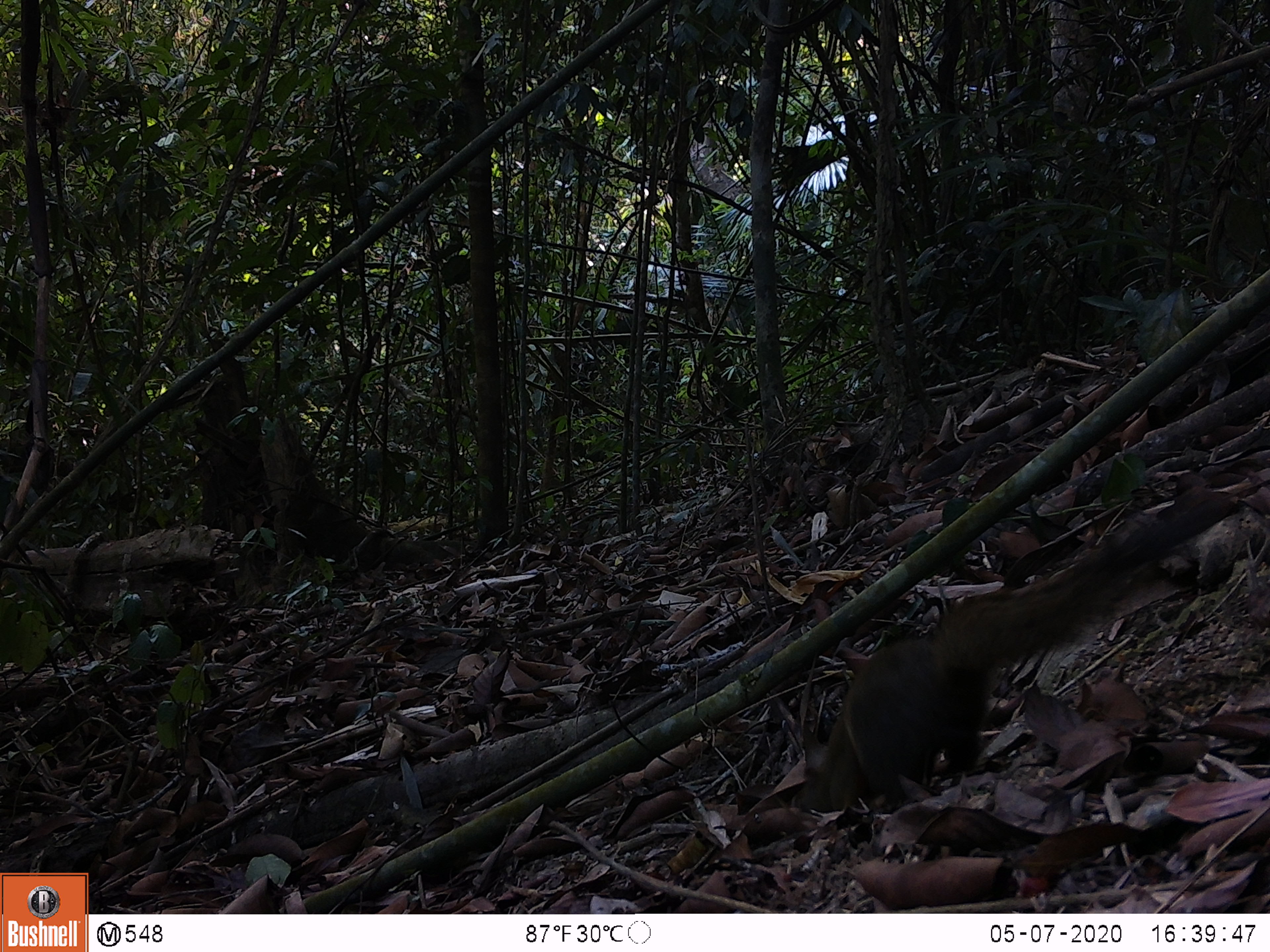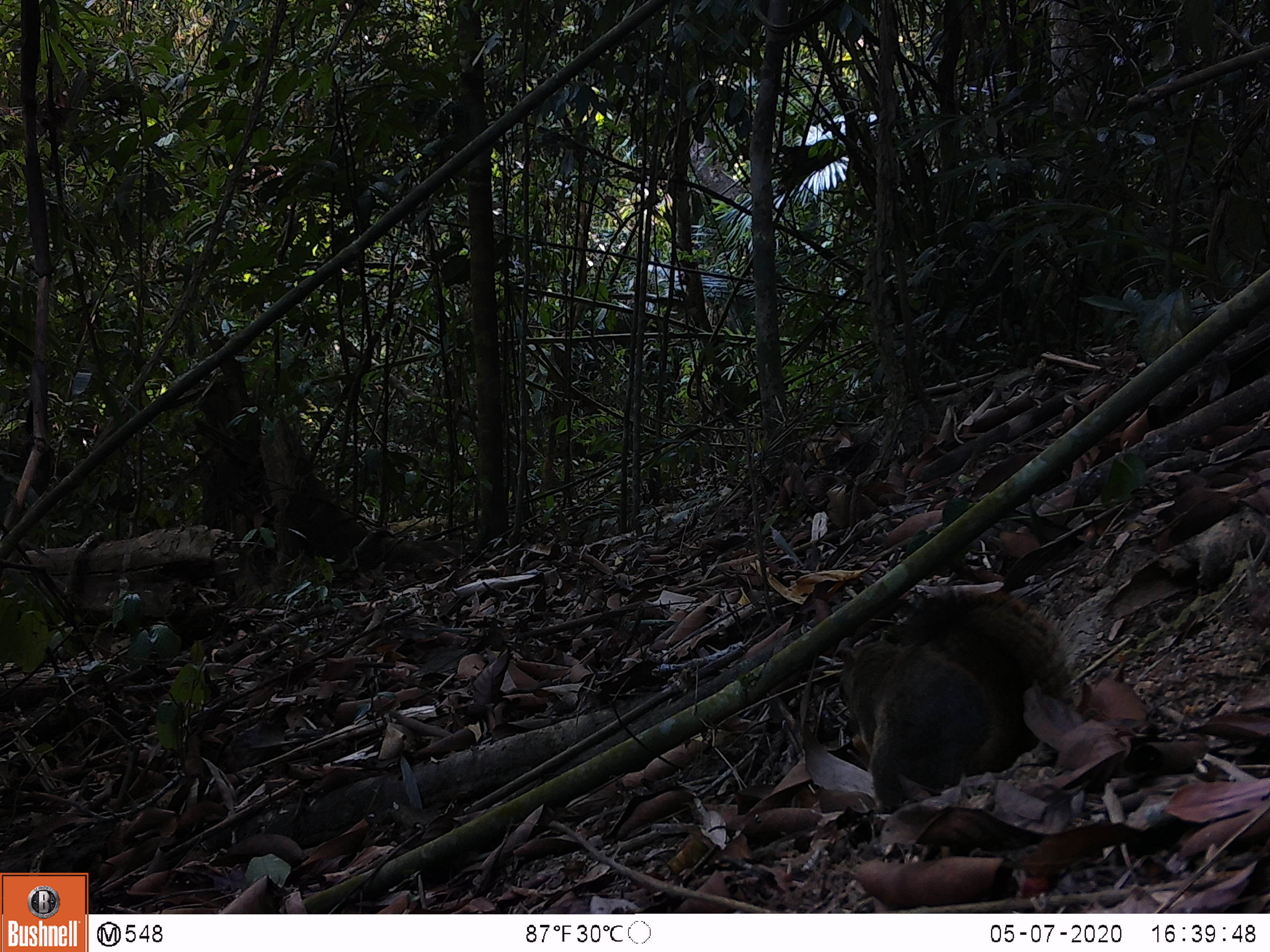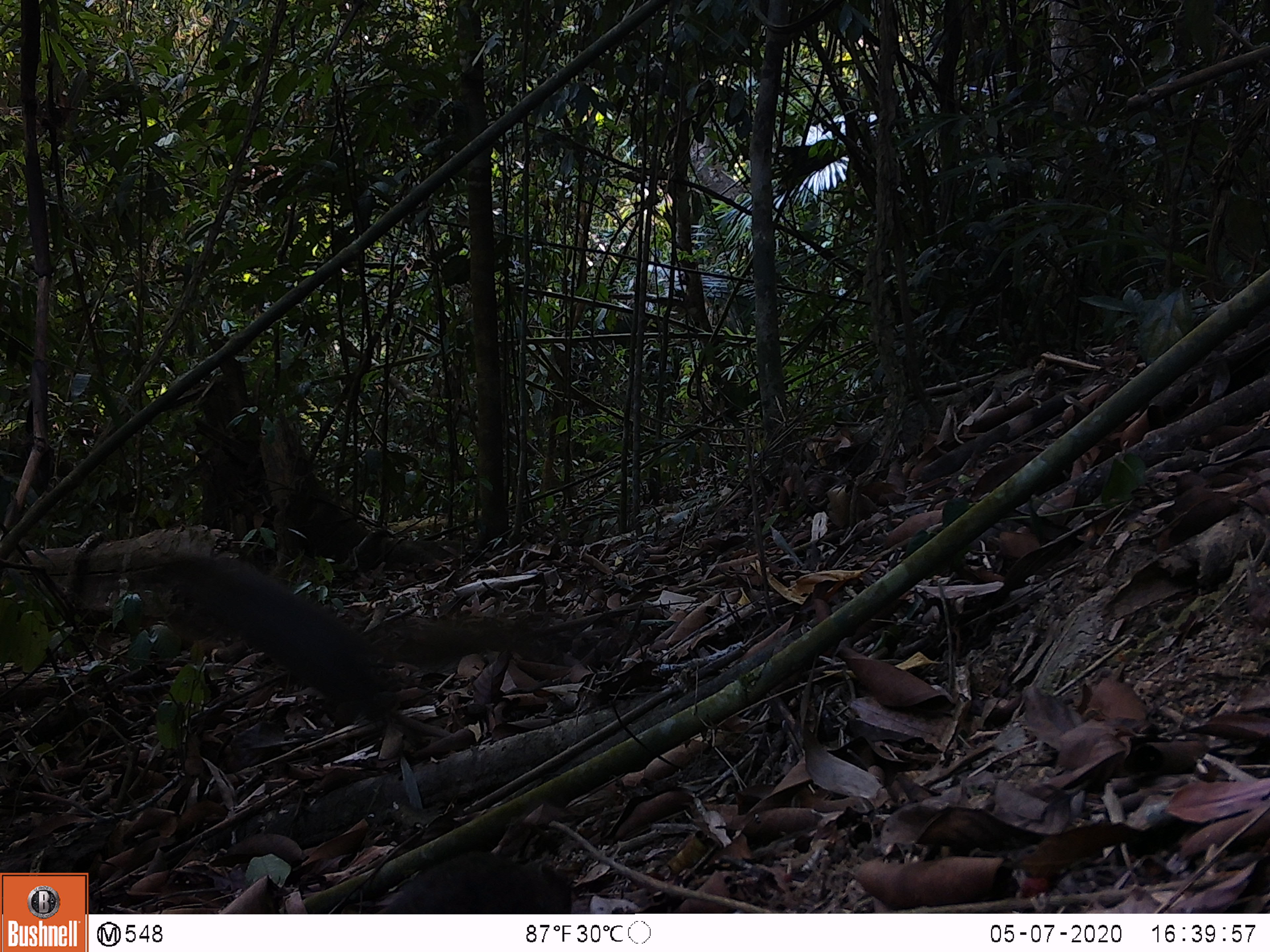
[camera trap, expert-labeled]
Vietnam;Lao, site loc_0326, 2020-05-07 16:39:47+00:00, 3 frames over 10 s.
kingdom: Animalia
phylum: Chordata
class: Mammalia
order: Rodentia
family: Sciuridae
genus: Callosciurus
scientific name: Callosciurus erythraeus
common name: pallas's squirrel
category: pallass squirrel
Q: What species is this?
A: Pallass squirrel (pallas's squirrel) (Callosciurus erythraeus).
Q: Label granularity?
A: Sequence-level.